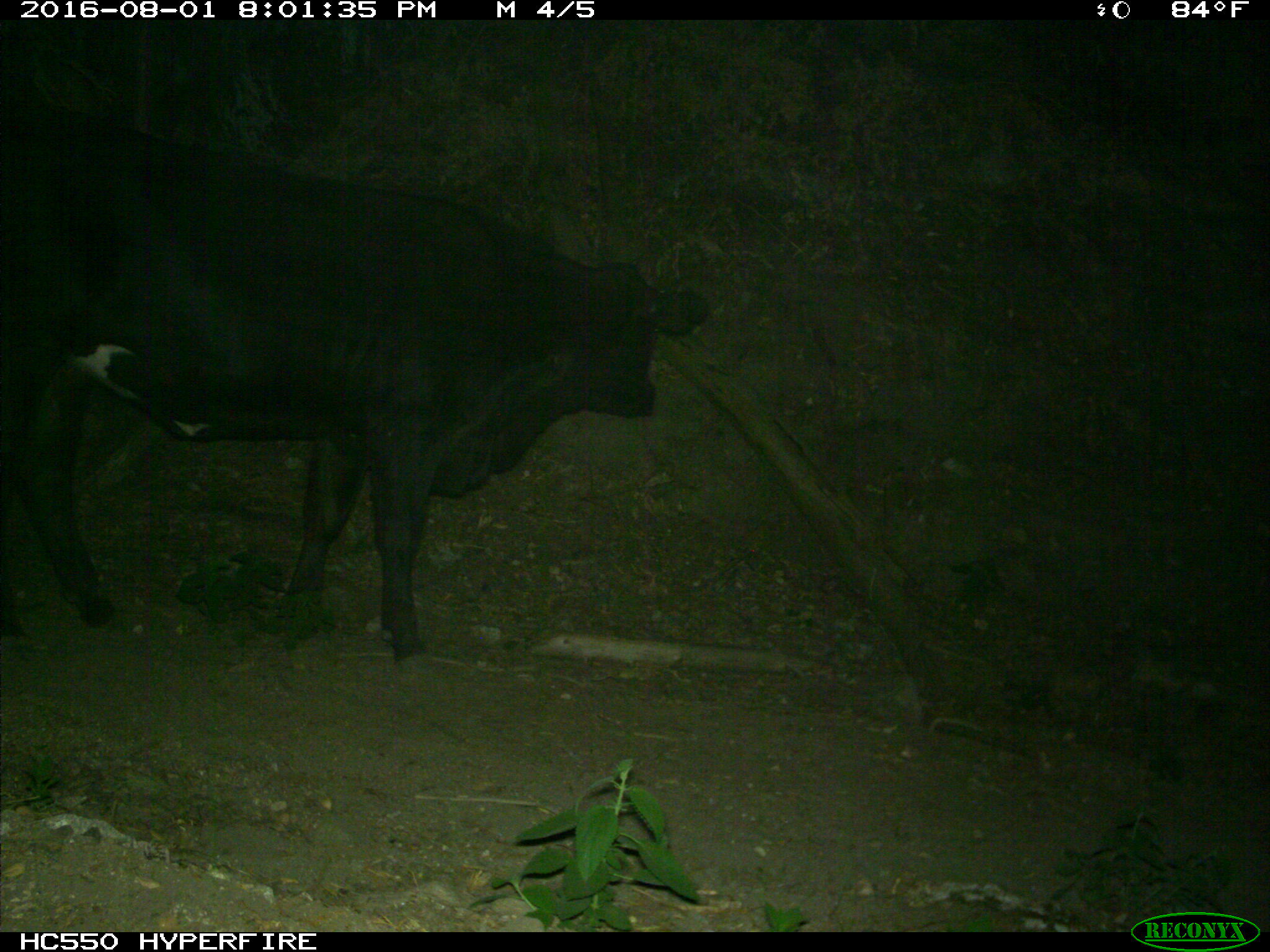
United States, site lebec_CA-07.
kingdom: Animalia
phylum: Chordata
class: Mammalia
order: Artiodactyla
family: Bovidae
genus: Bos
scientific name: Bos taurus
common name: domestic cow